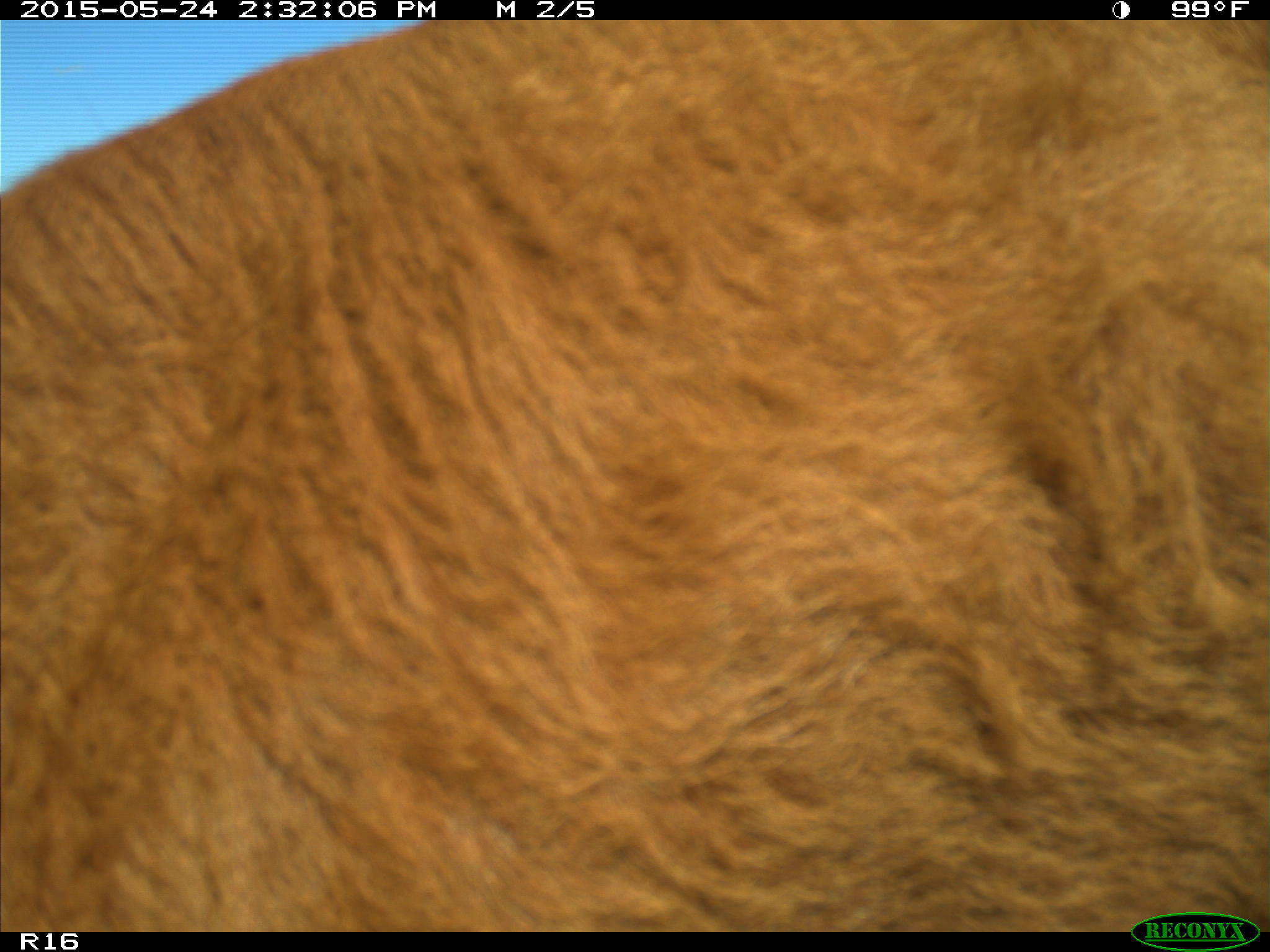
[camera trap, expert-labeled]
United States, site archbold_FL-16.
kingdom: Animalia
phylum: Chordata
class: Mammalia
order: Artiodactyla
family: Bovidae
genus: Bos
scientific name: Bos taurus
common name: domestic cow